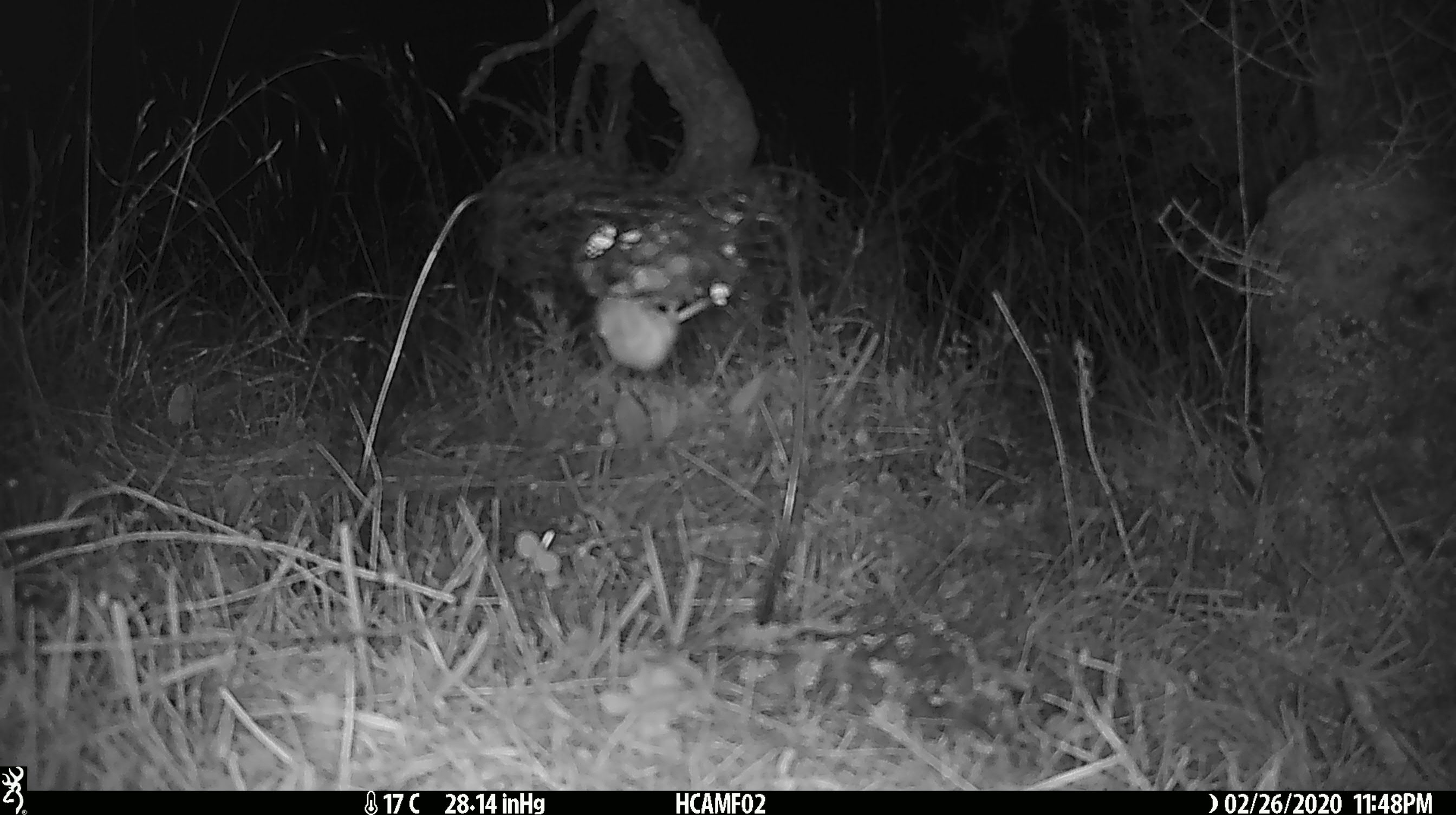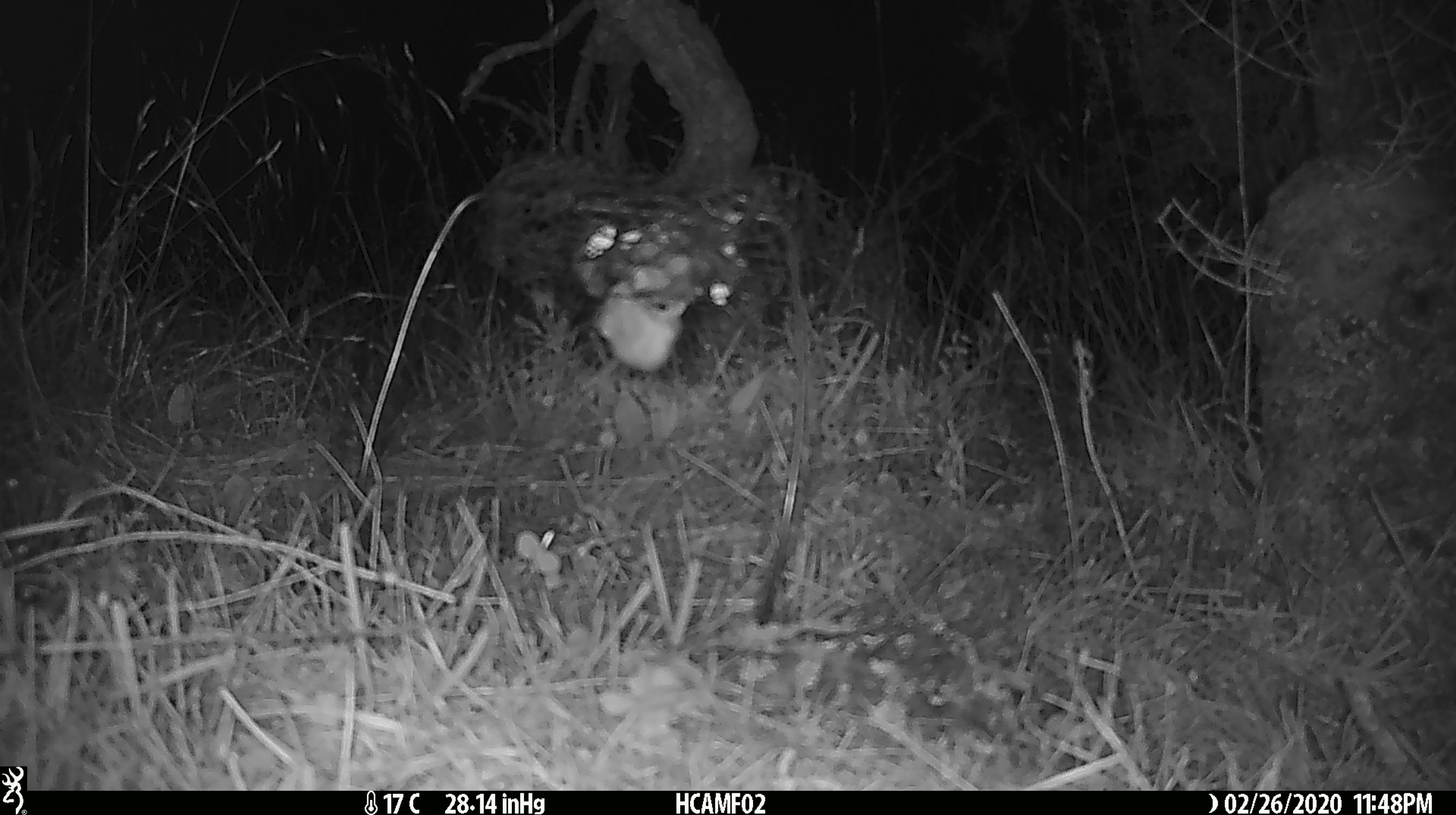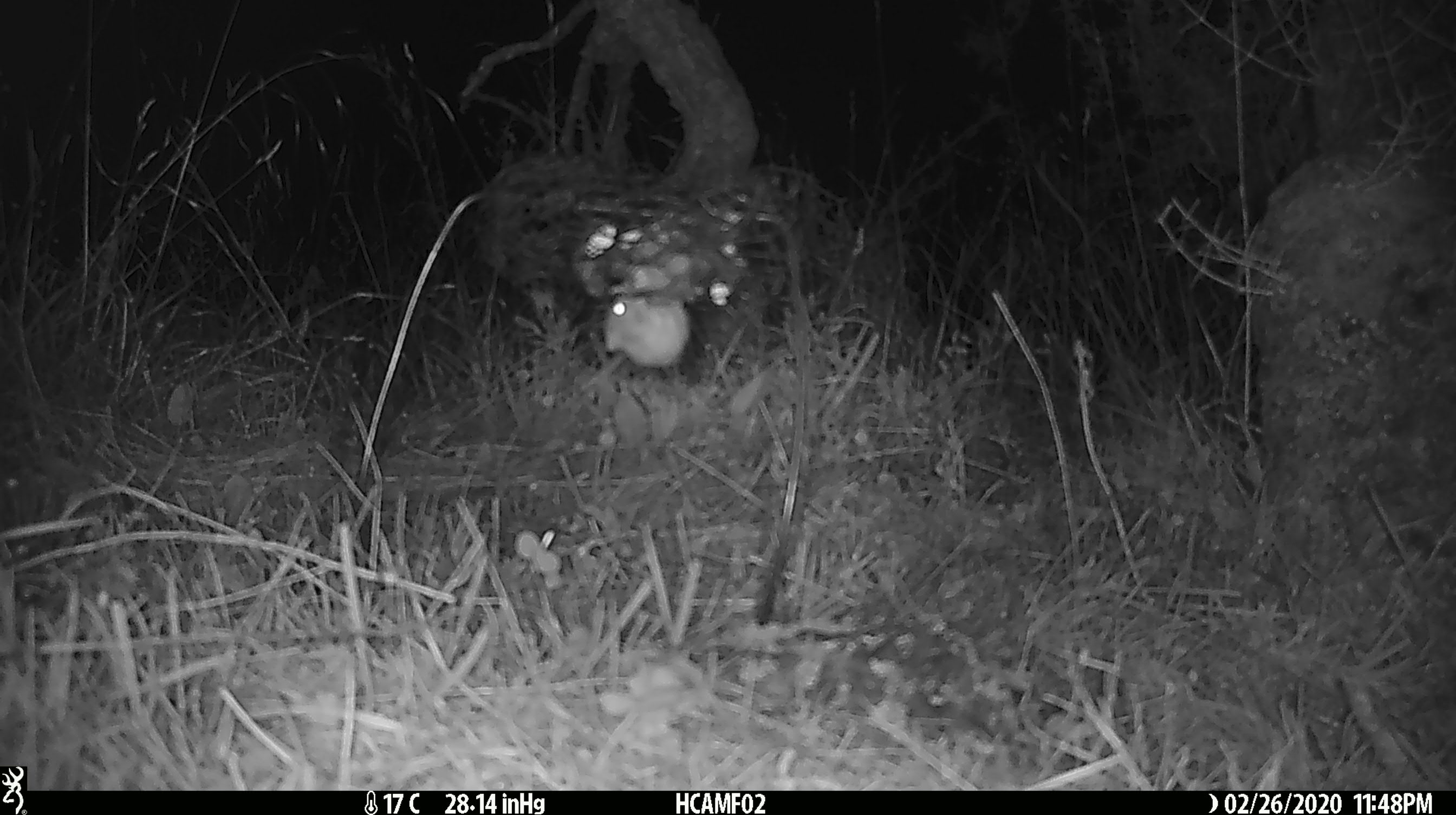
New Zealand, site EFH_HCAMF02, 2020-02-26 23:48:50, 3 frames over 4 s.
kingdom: Animalia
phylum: Chordata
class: Mammalia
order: Rodentia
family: Muridae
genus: Mus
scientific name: Mus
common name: mouse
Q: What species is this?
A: Mouse (Mus).